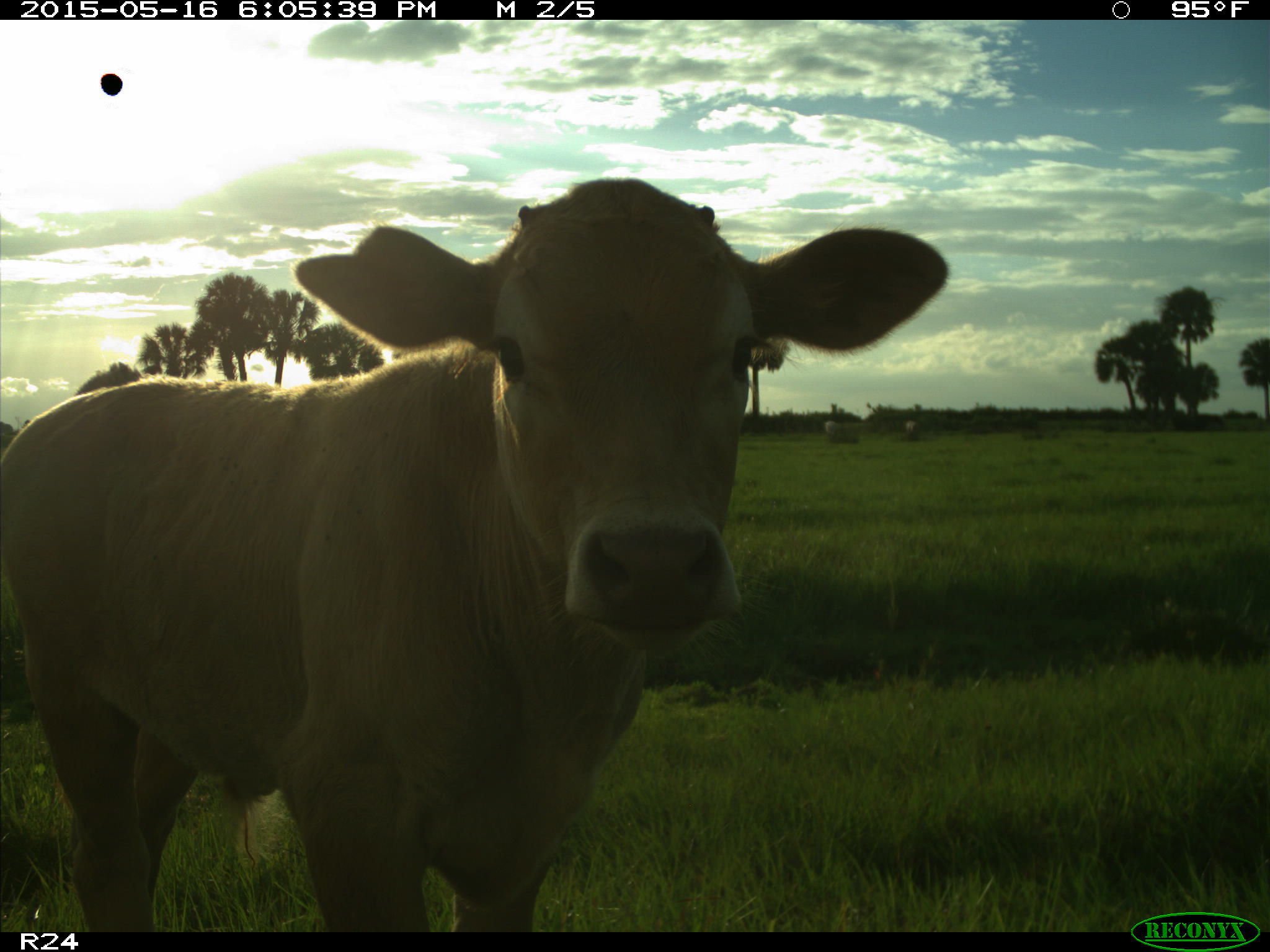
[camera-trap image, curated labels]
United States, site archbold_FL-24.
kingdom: Animalia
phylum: Chordata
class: Mammalia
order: Artiodactyla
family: Bovidae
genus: Bos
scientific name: Bos taurus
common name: domestic cow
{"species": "Bos taurus (domestic cow)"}